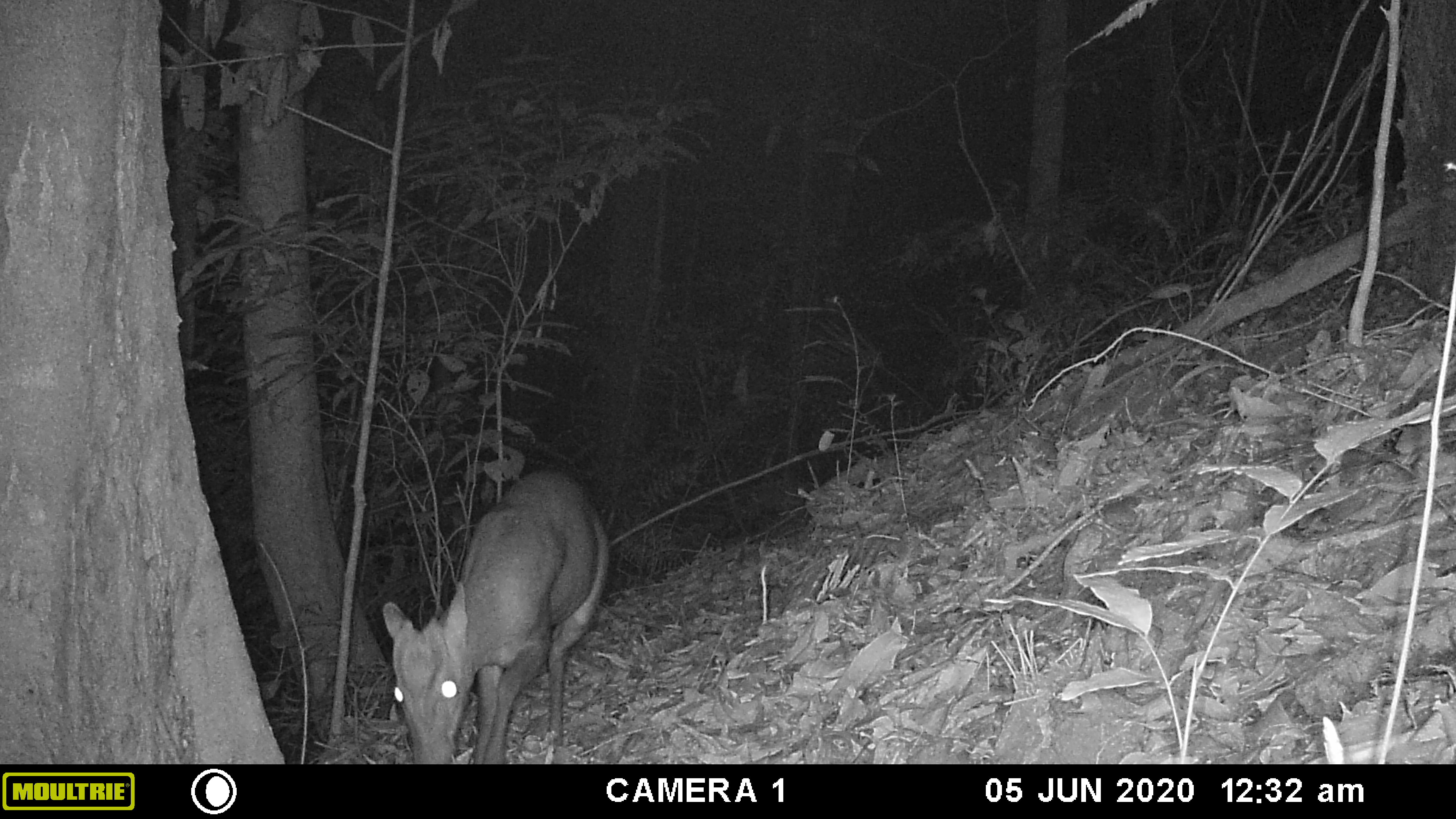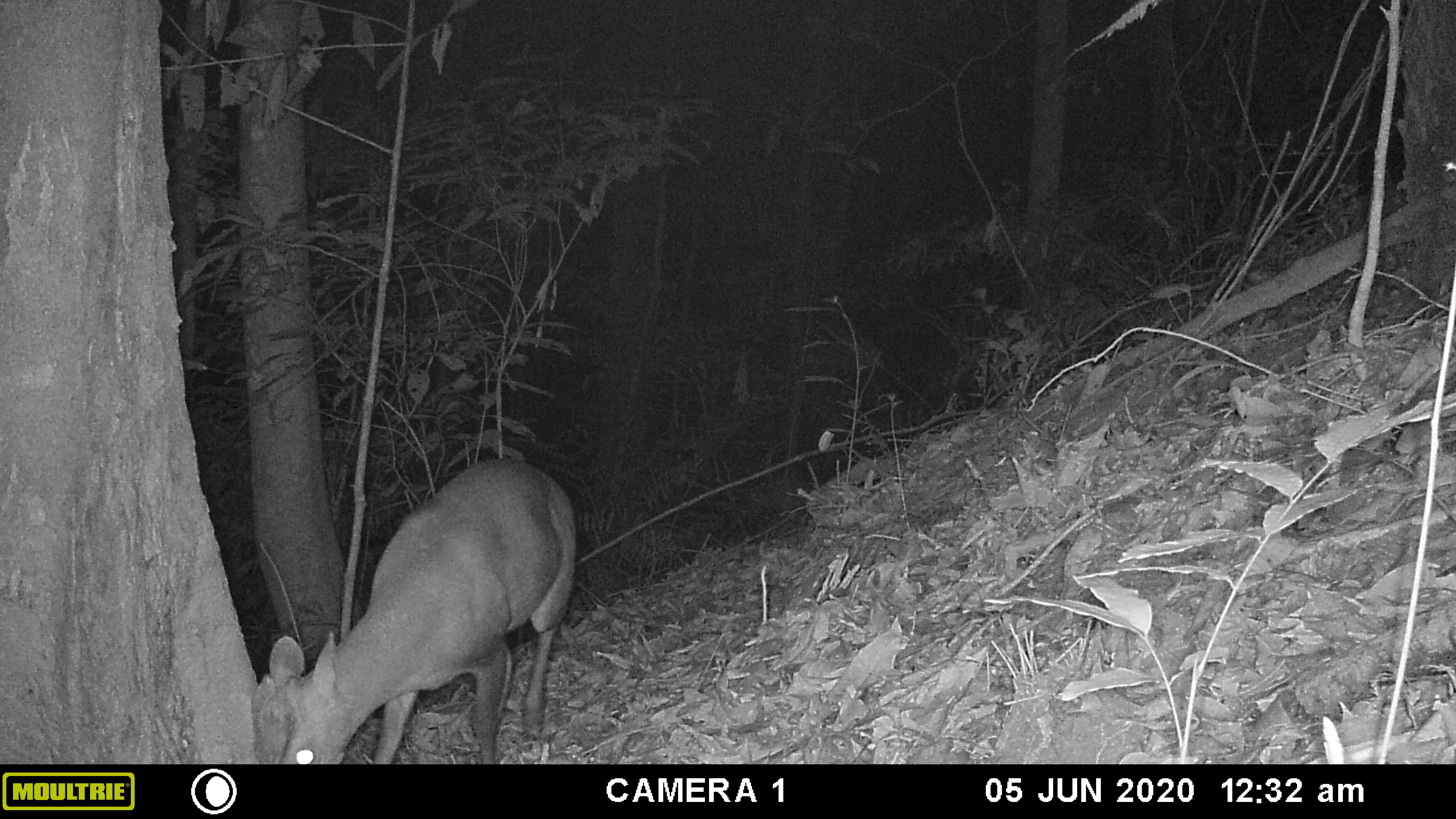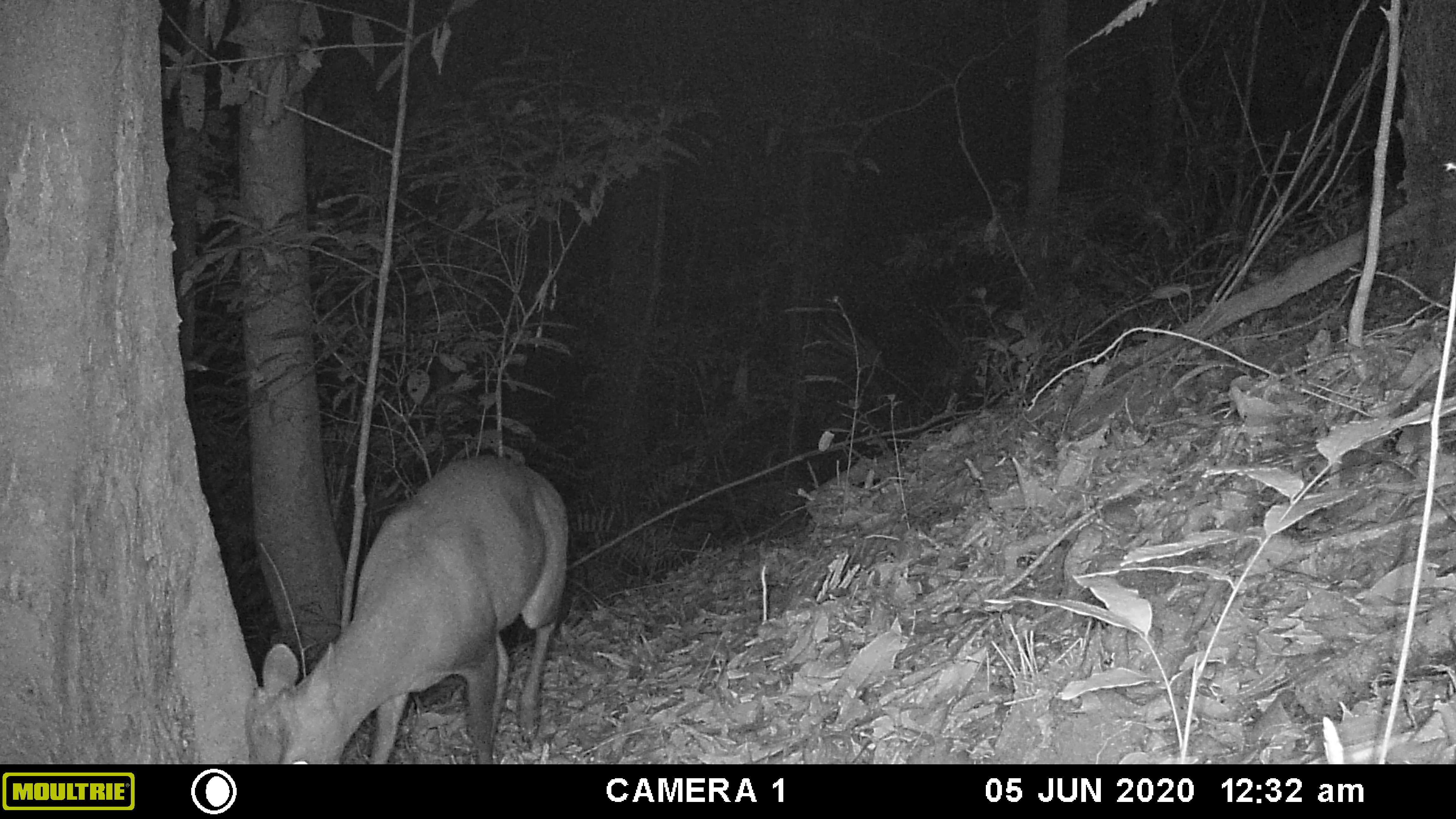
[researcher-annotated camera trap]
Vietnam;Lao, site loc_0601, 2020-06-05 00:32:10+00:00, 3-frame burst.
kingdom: Animalia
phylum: Chordata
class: Mammalia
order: Artiodactyla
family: Cervidae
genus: Muntiacus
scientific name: Muntiacus rooseveltorum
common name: roosevelt's muntjac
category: roosevelts muntjac group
Roosevelts muntjac group (roosevelt's muntjac) (Muntiacus rooseveltorum). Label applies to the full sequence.